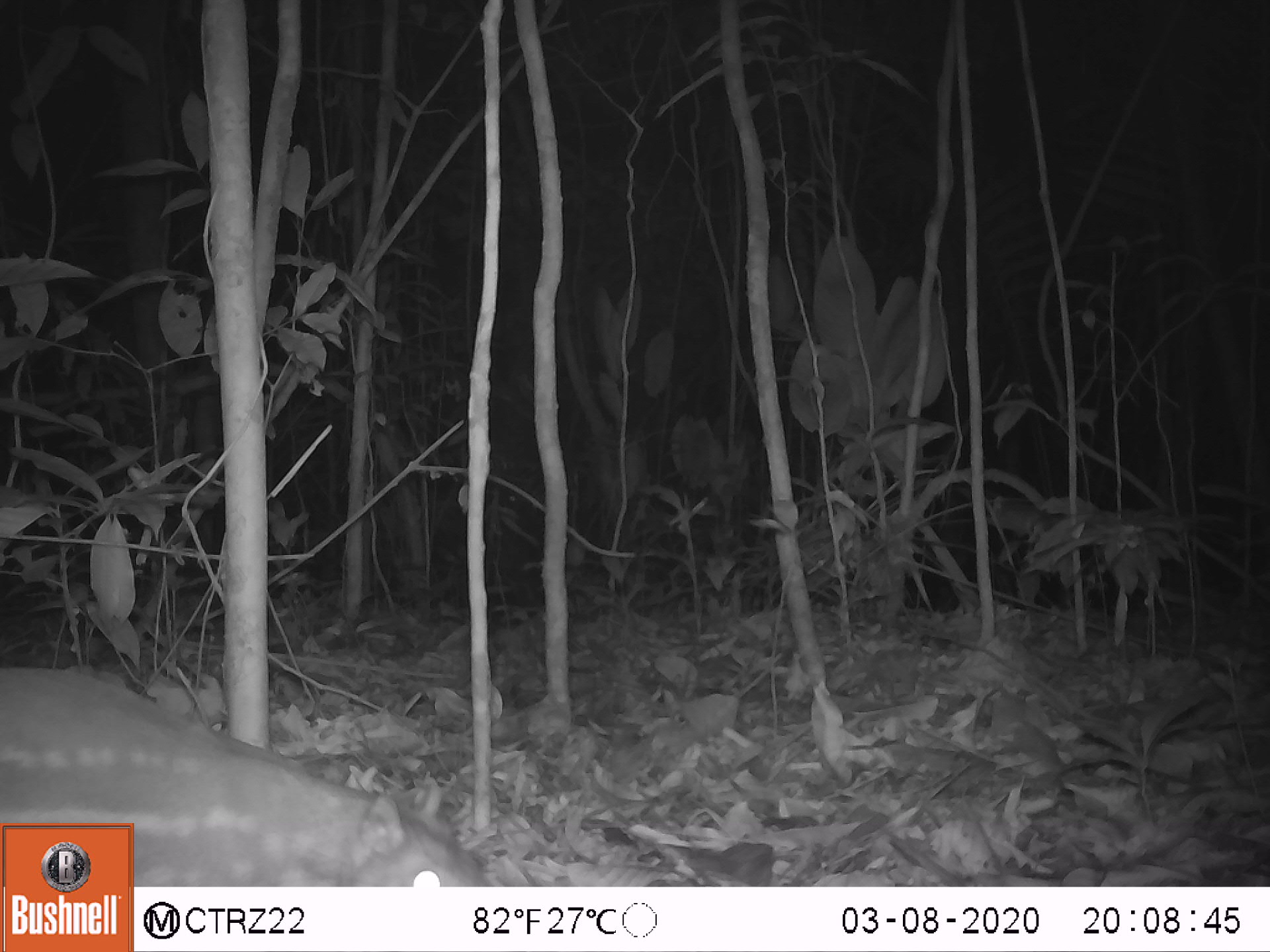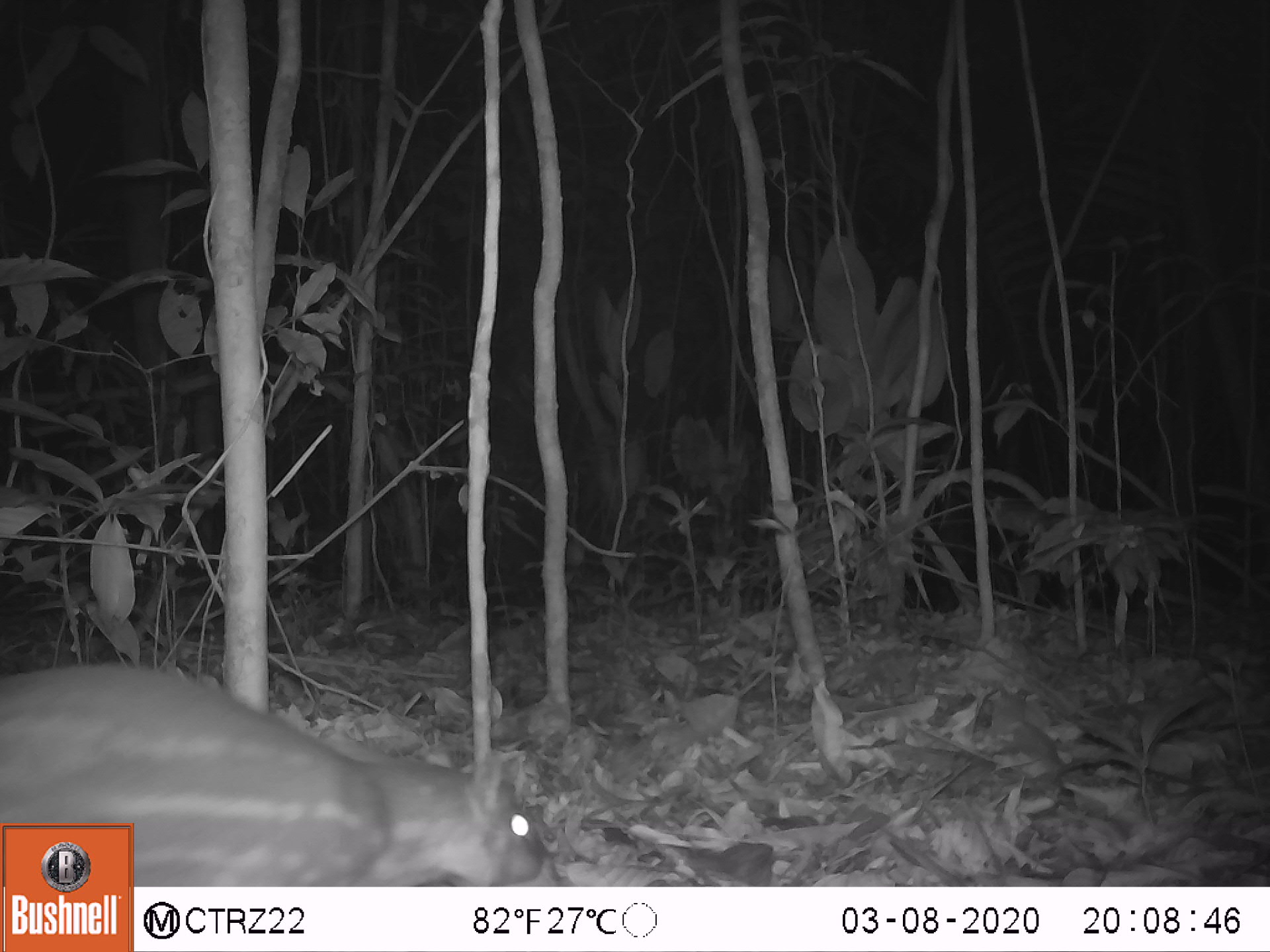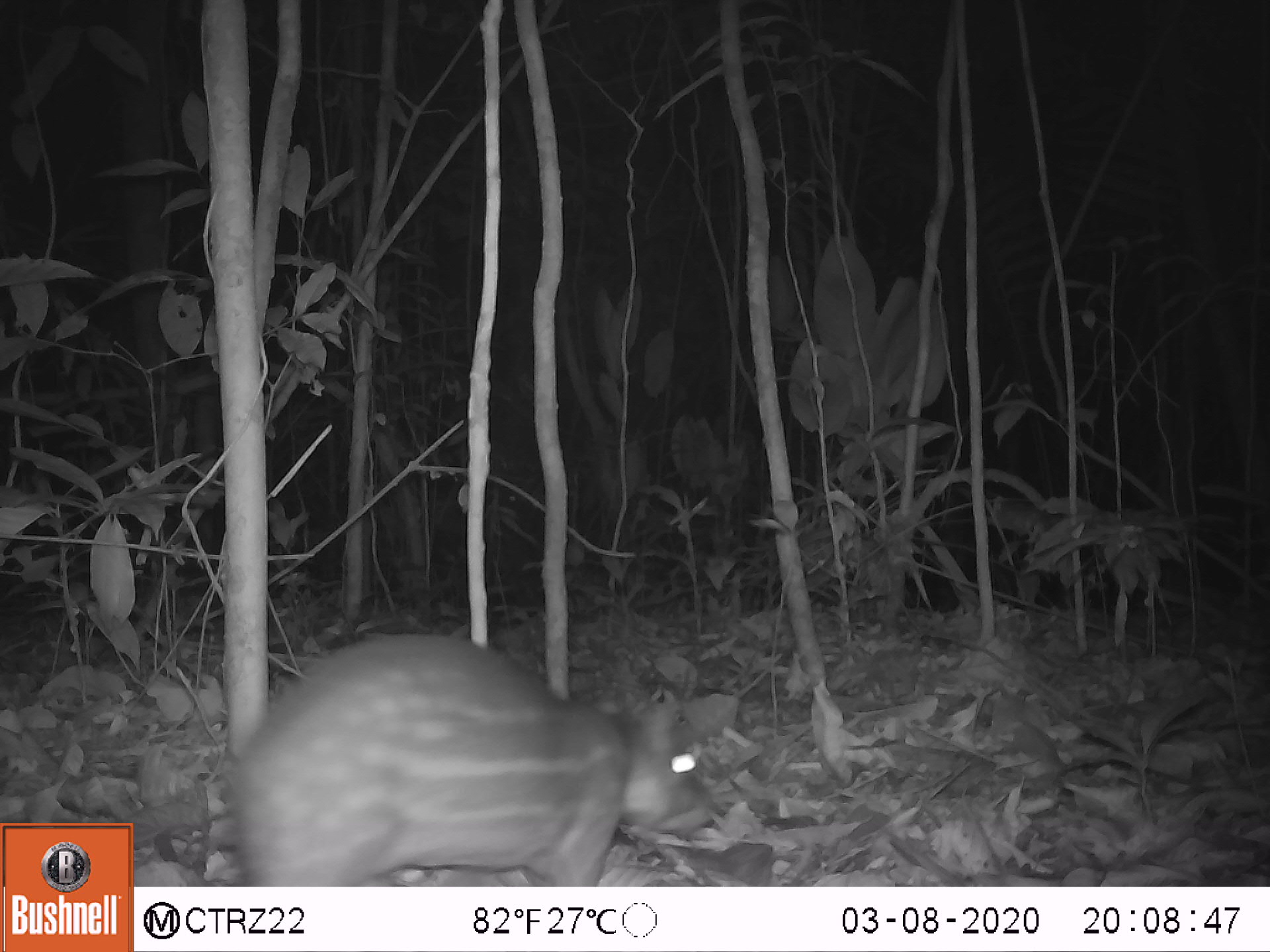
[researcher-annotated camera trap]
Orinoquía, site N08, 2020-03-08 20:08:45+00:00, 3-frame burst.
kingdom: Animalia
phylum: Chordata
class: Mammalia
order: Rodentia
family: Cuniculidae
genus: Cuniculus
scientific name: Cuniculus paca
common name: spotted paca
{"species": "spotted paca (Cuniculus paca)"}